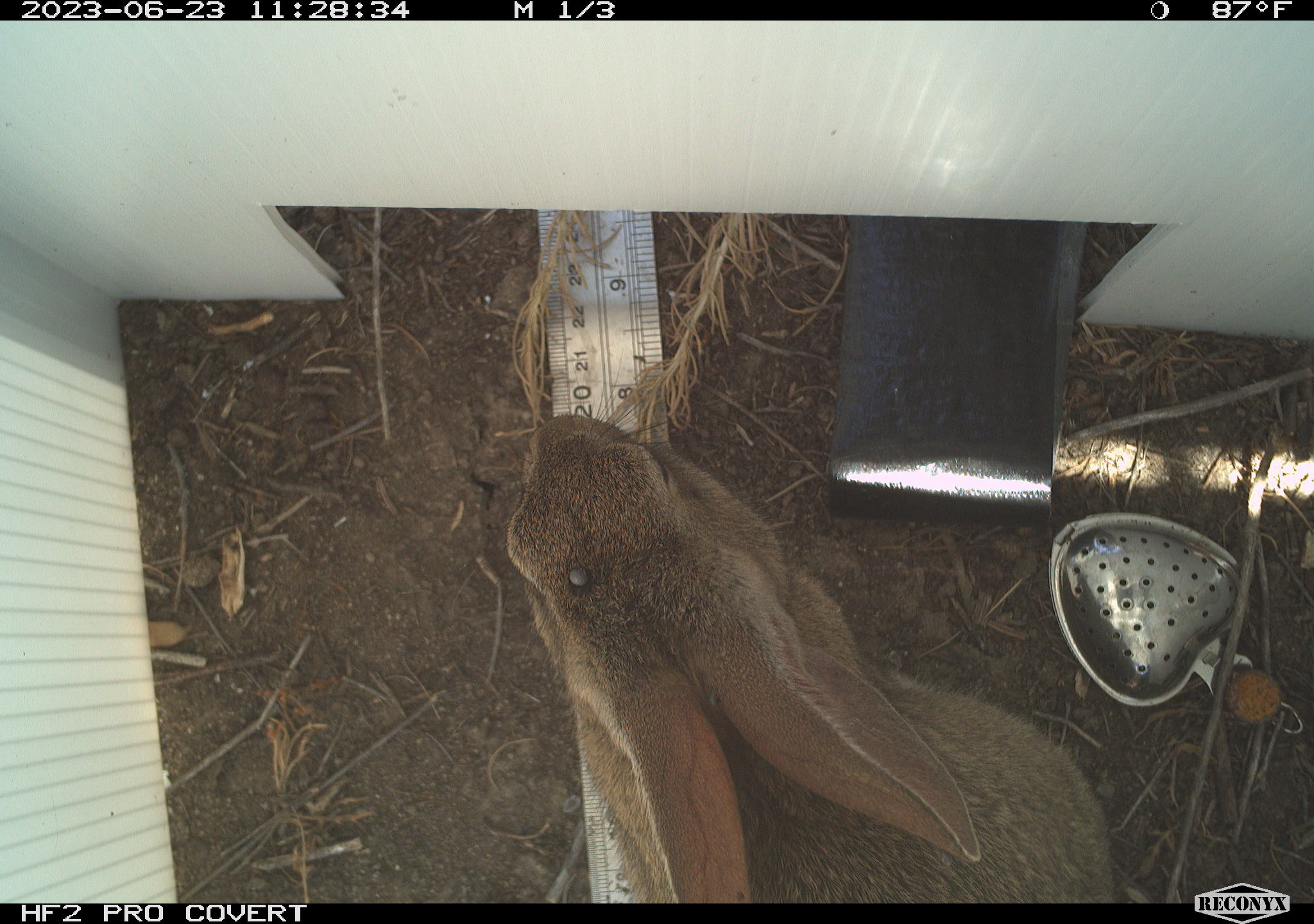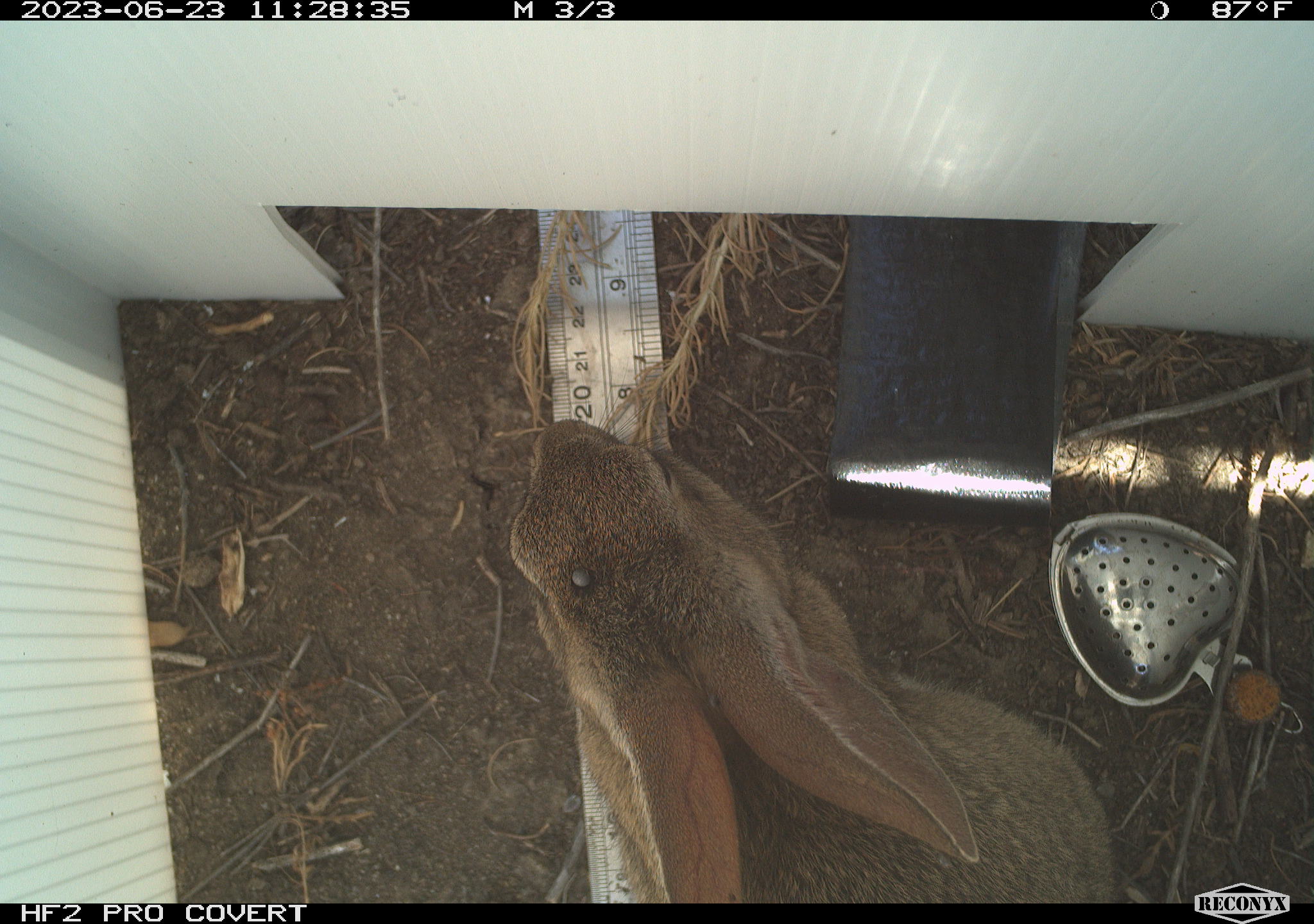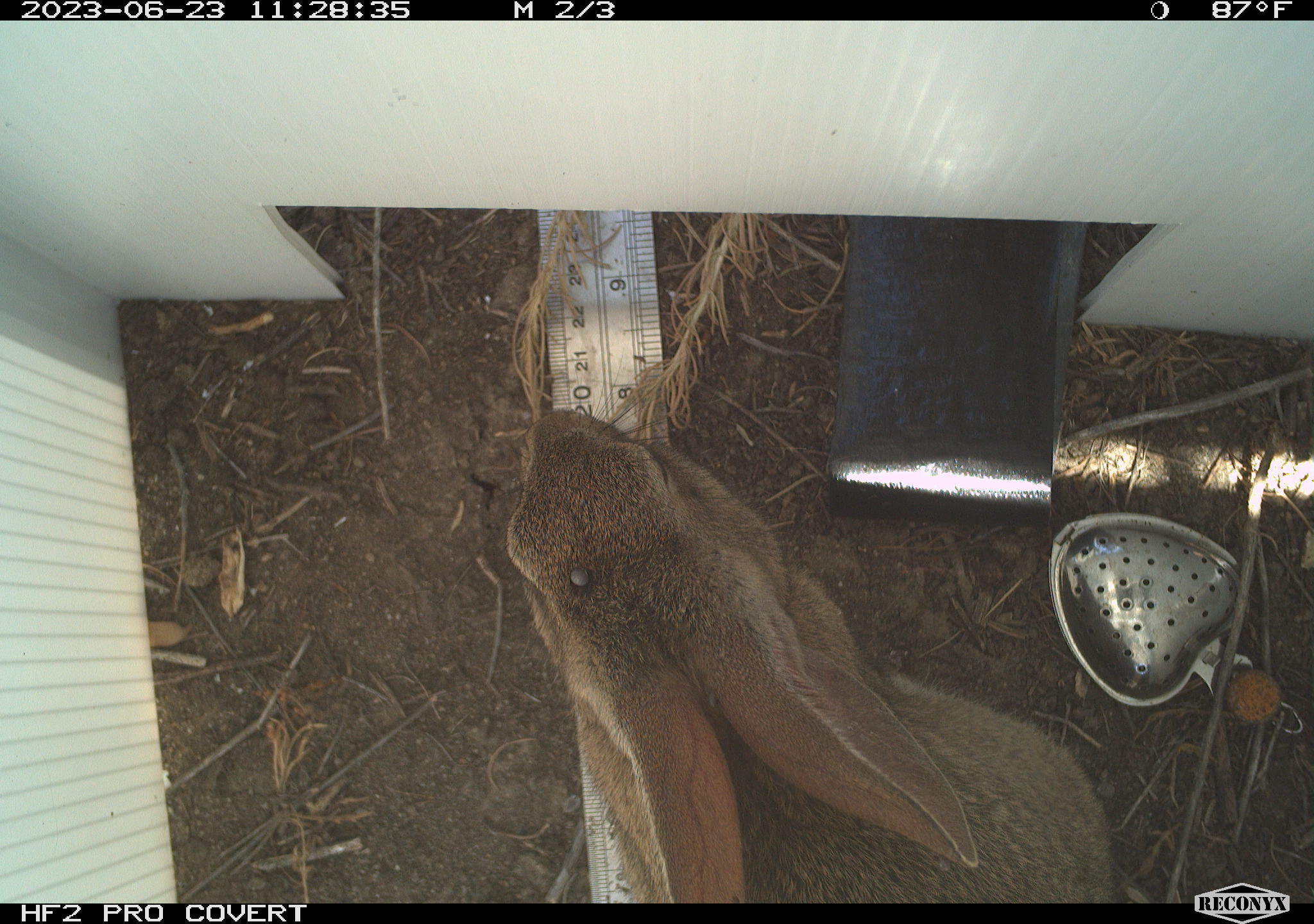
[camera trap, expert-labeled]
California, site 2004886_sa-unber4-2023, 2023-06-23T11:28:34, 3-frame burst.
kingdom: Animalia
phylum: Chordata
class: Mammalia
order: Lagomorpha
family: Leporidae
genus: Sylvilagus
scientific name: Sylvilagus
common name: cottontail rabbits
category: sylvilagus species